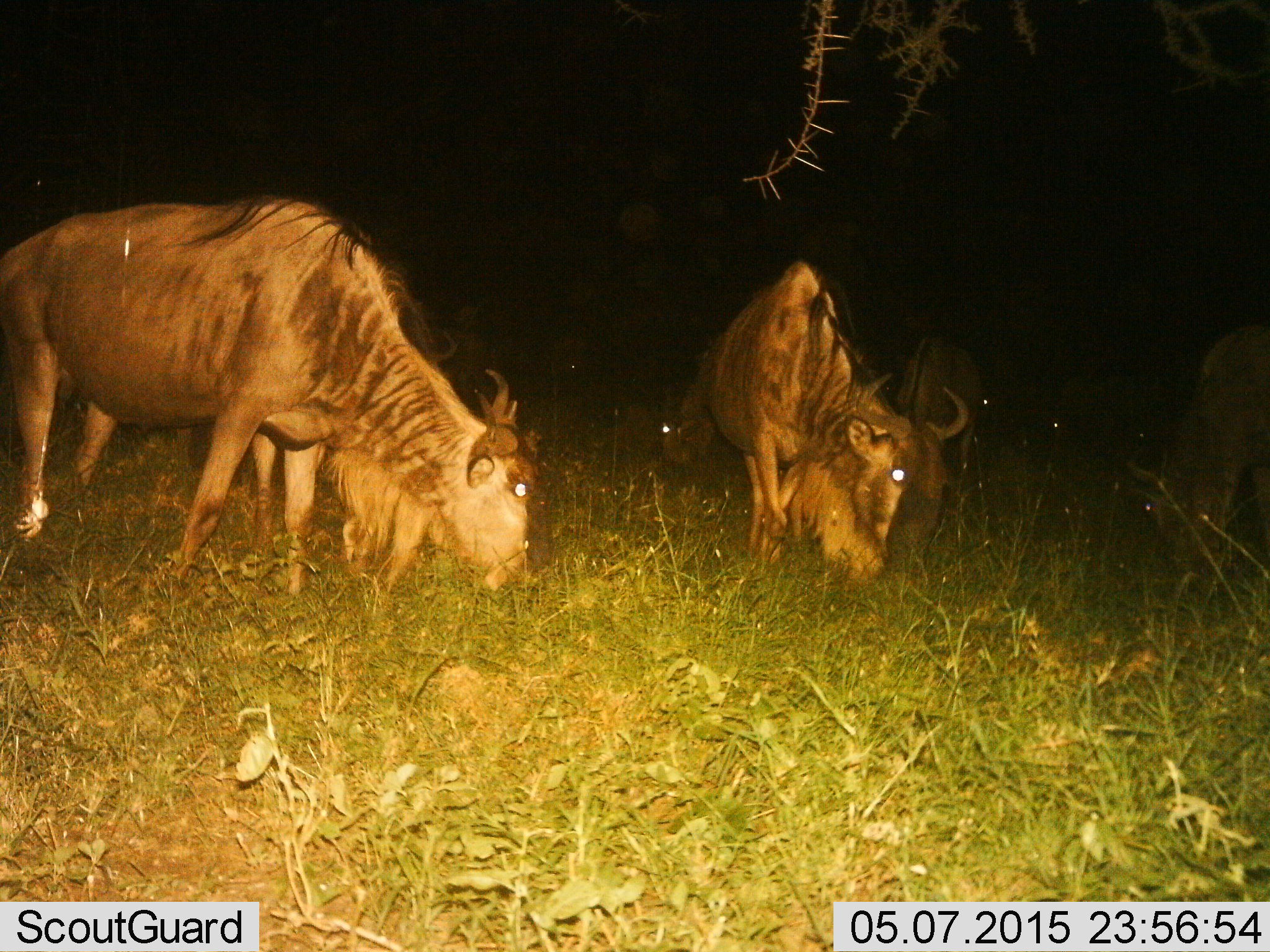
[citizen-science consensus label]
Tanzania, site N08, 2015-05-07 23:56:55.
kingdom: Animalia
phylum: Chordata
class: Mammalia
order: Artiodactyla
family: Bovidae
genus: Connochaetes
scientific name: Connochaetes taurinus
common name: blue wildebeest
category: wildebeest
Wildebeest (blue wildebeest) (Connochaetes taurinus), count 4. Behavior (volunteer vote fractions): standing 40%, resting 0%, moving 0%, interacting 0%. Young present (vote fraction): 0%. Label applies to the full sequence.